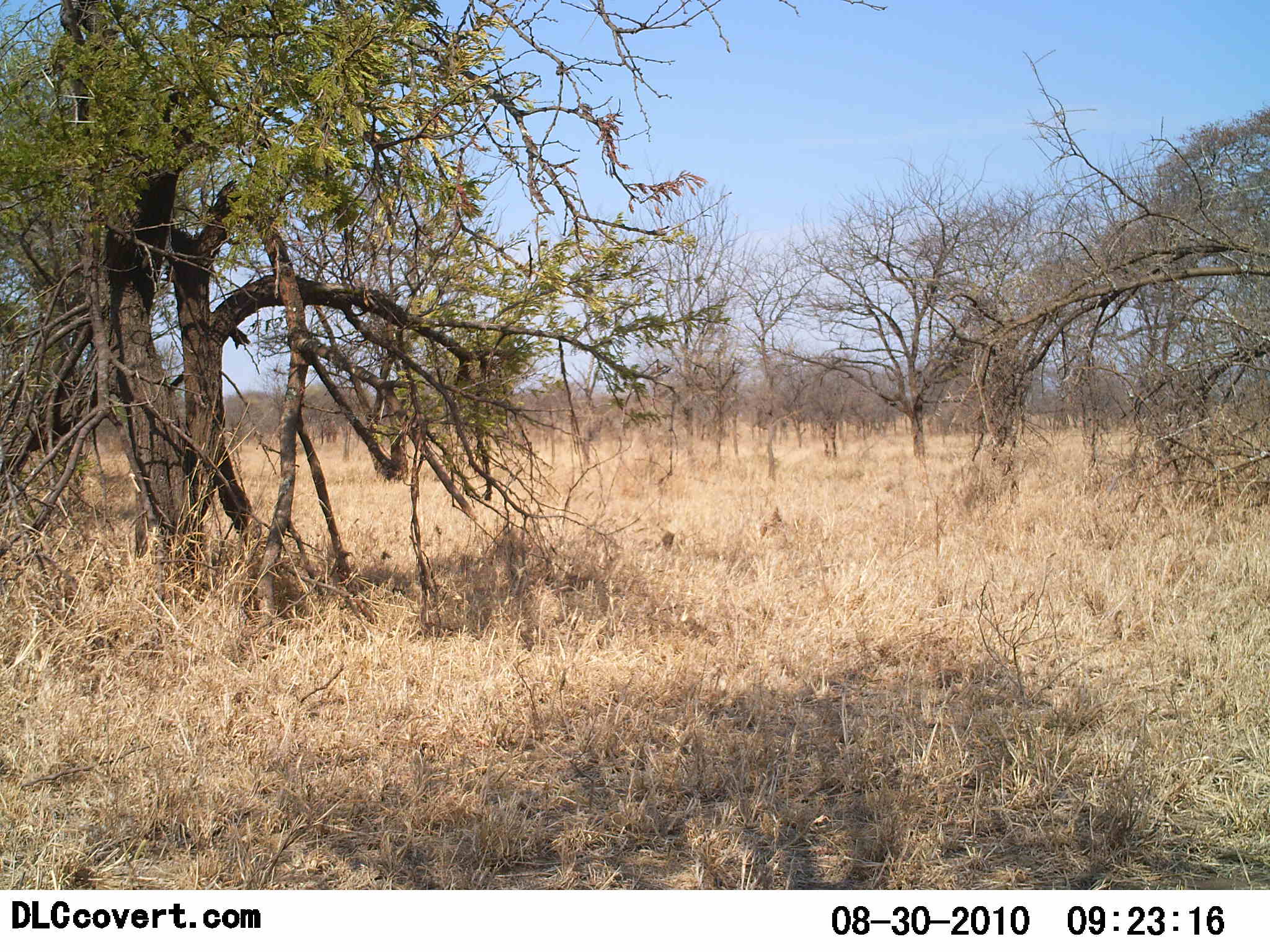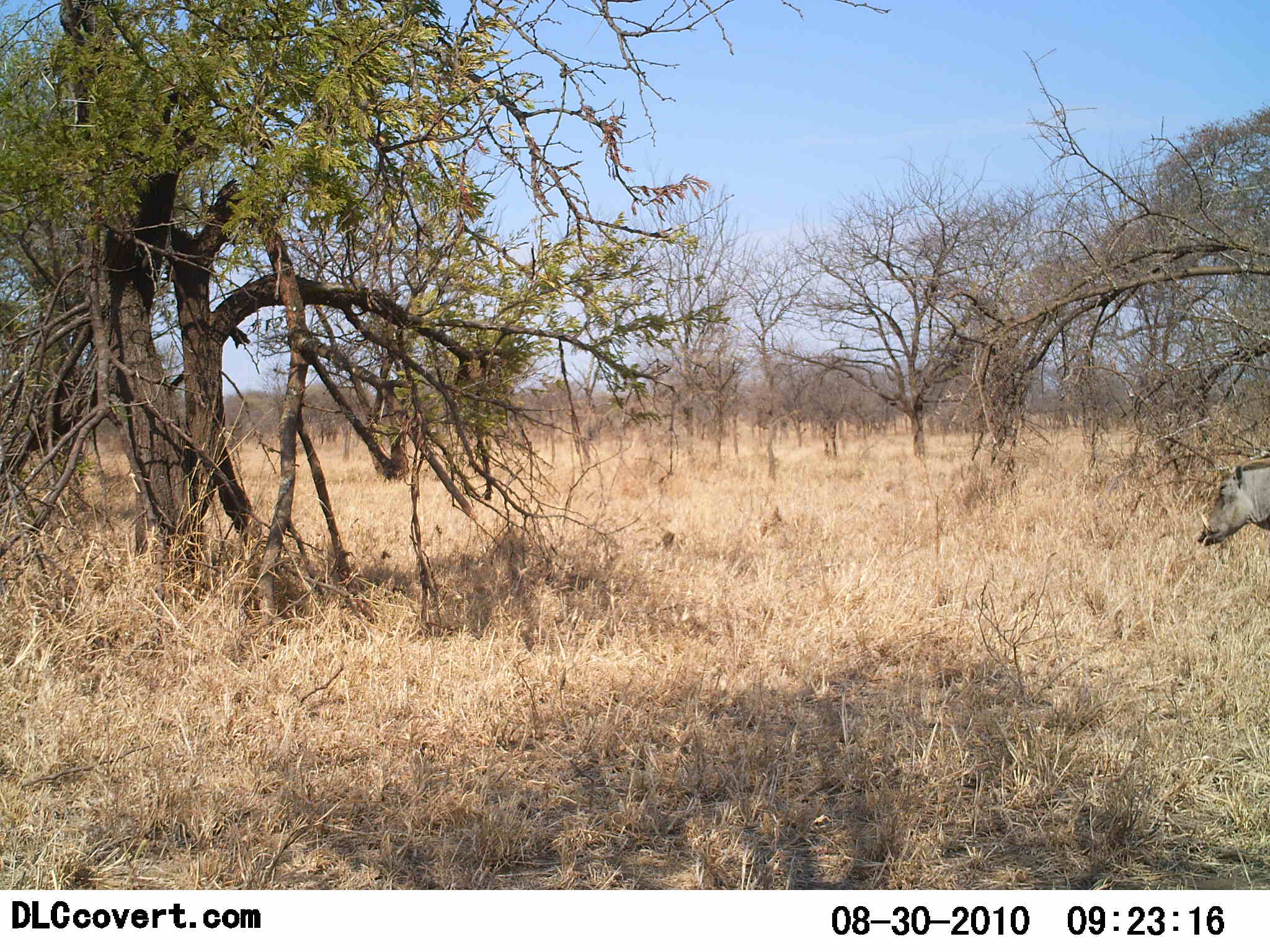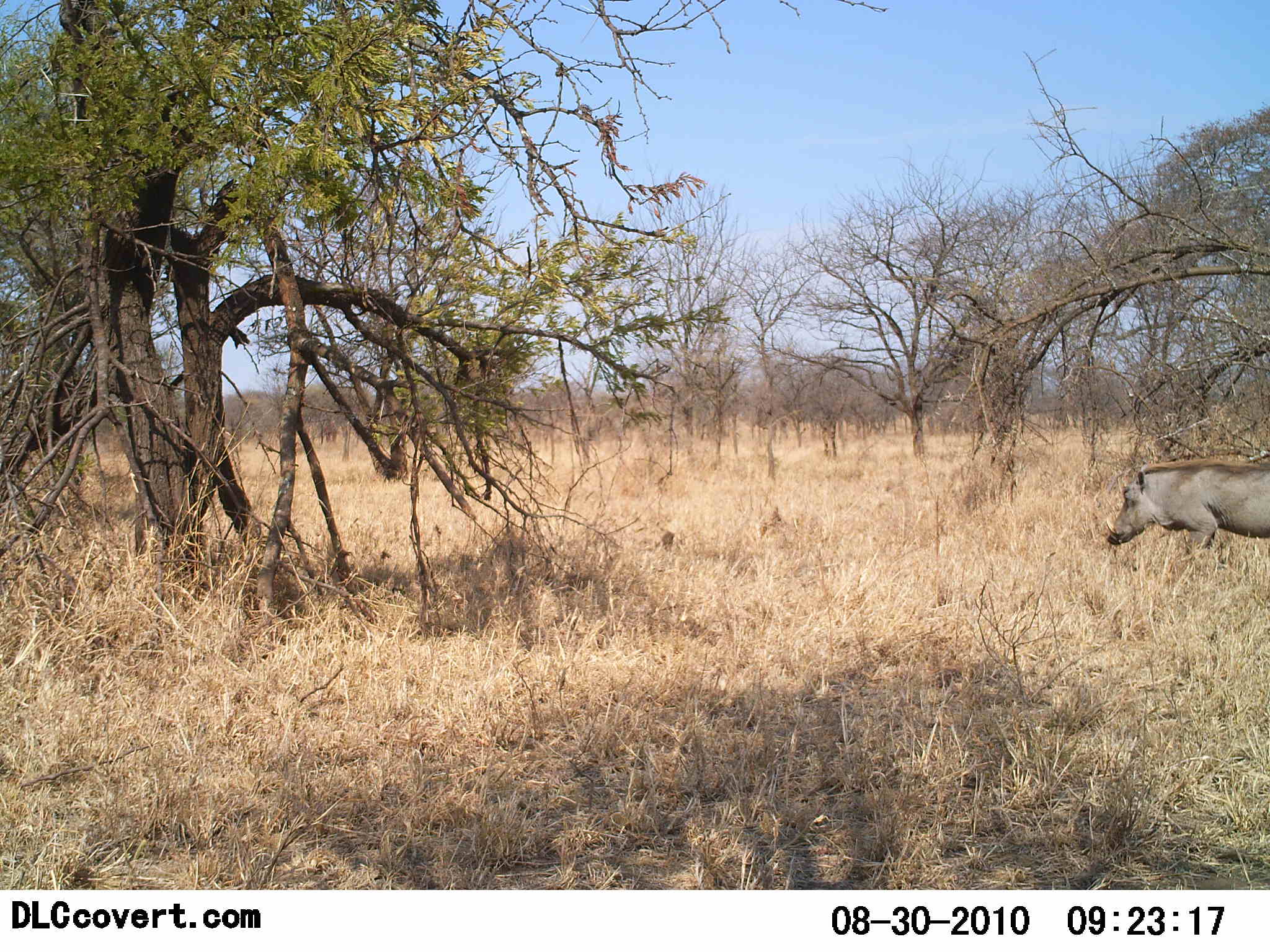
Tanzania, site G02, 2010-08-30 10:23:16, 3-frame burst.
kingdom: Animalia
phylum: Chordata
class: Mammalia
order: Artiodactyla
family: Suidae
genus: Phacochoerus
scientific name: Phacochoerus africanus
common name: warthog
Warthog (Phacochoerus africanus), count 1. Behavior (volunteer vote fractions): standing 12%, resting 0%, moving 88%, interacting 0%. Young present (vote fraction): 0%. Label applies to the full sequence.